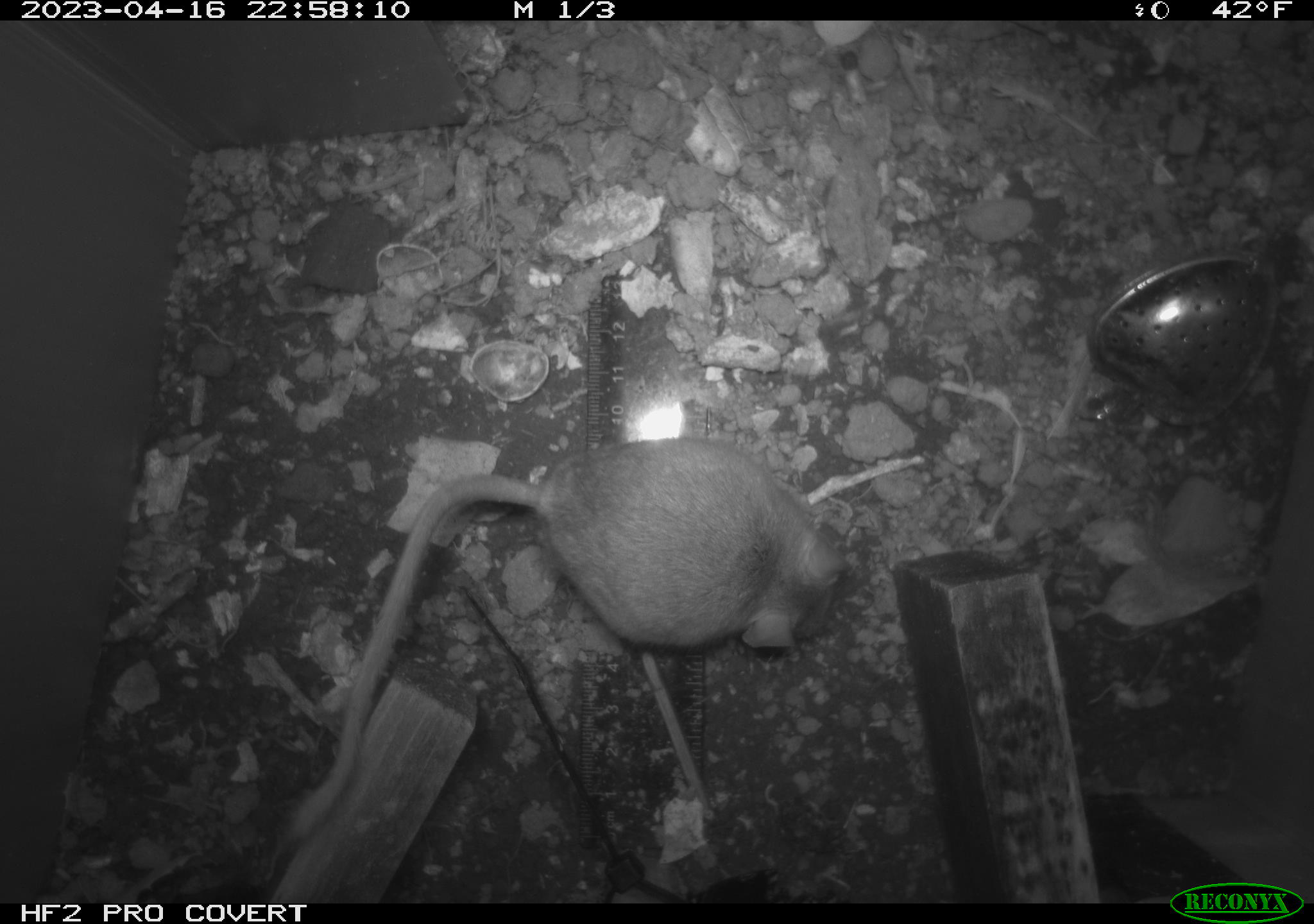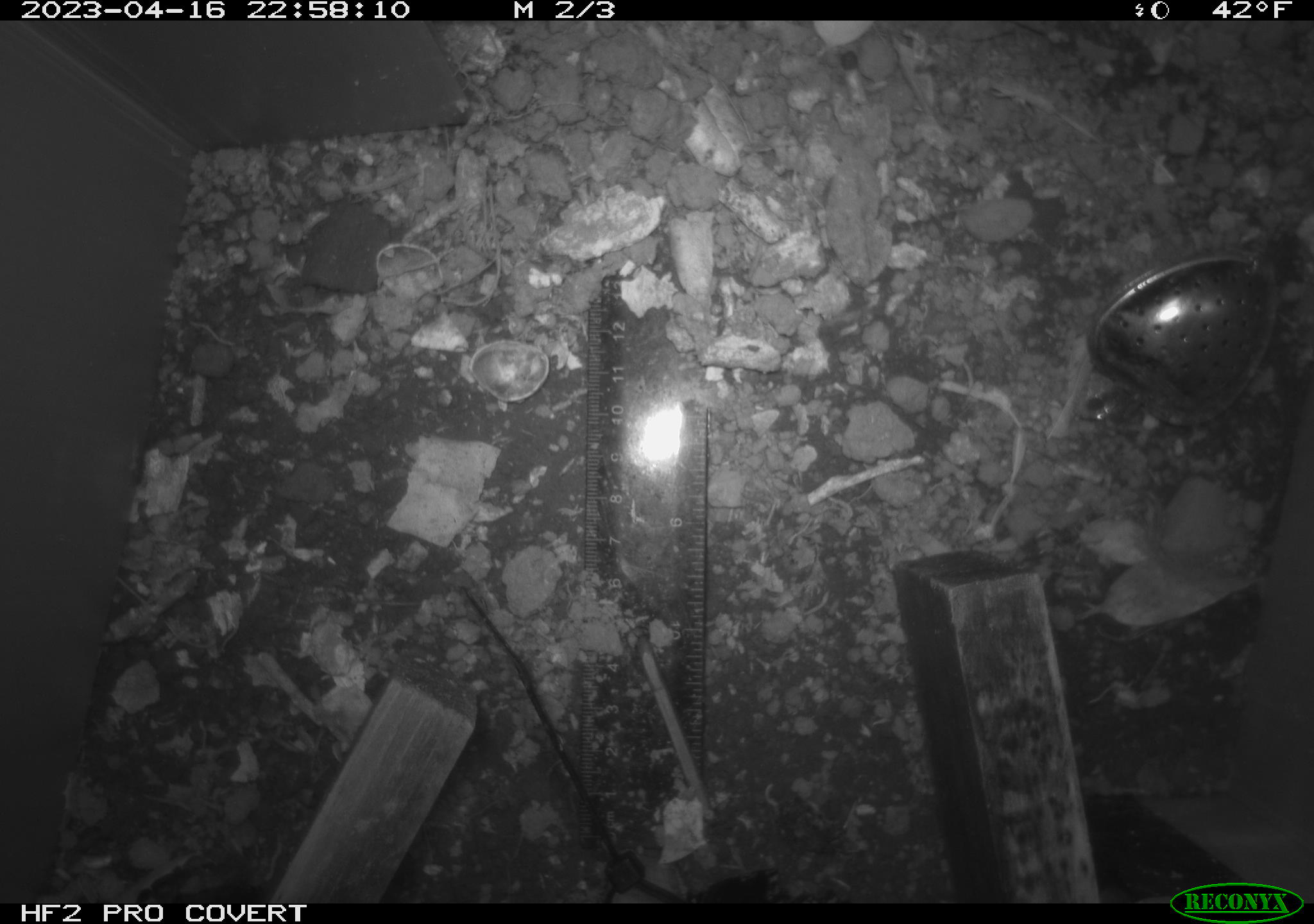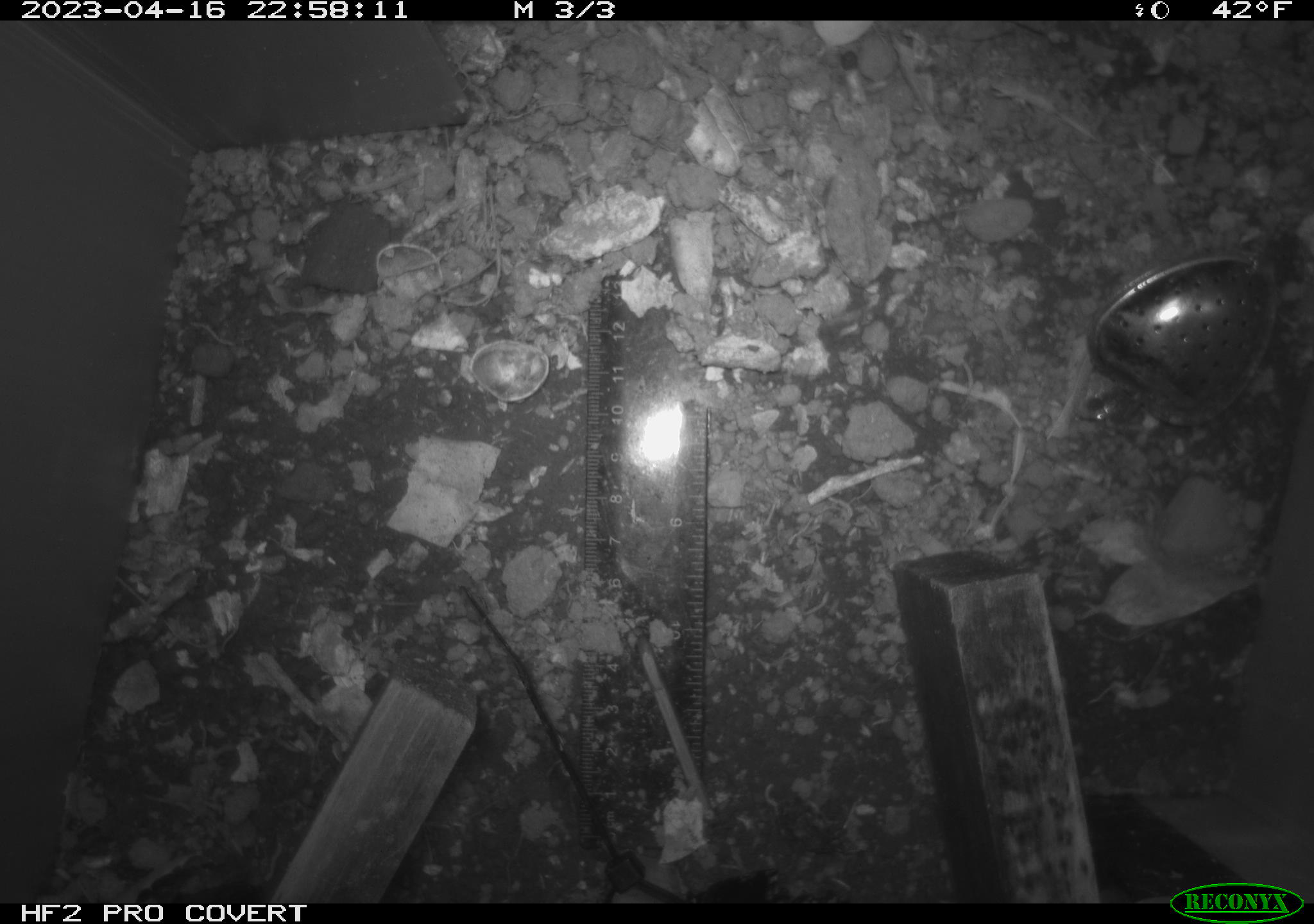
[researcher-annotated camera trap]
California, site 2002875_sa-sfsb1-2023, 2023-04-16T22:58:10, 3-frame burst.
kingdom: Animalia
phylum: Chordata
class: Mammalia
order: Rodentia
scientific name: Rodentia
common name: mouse species